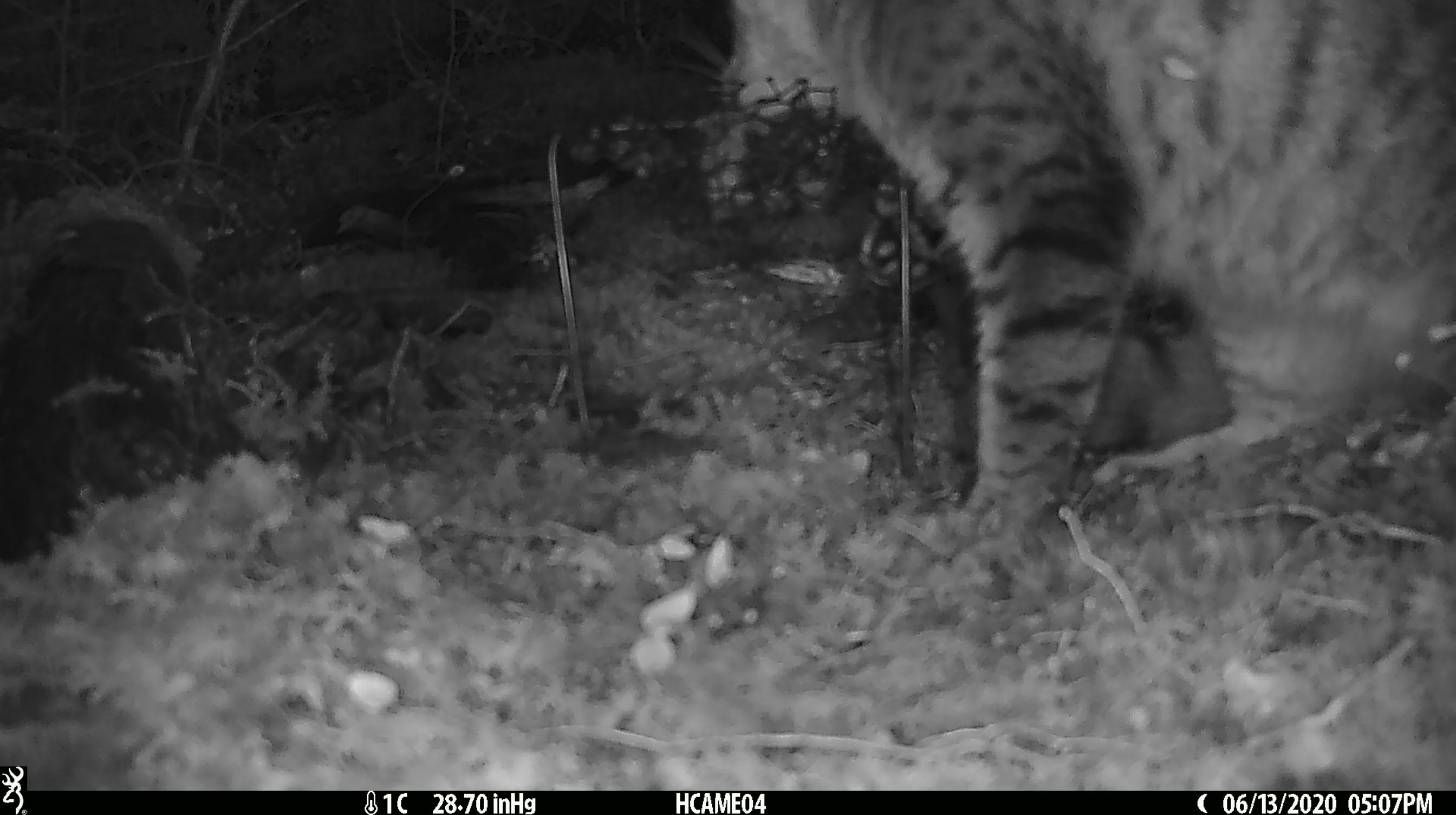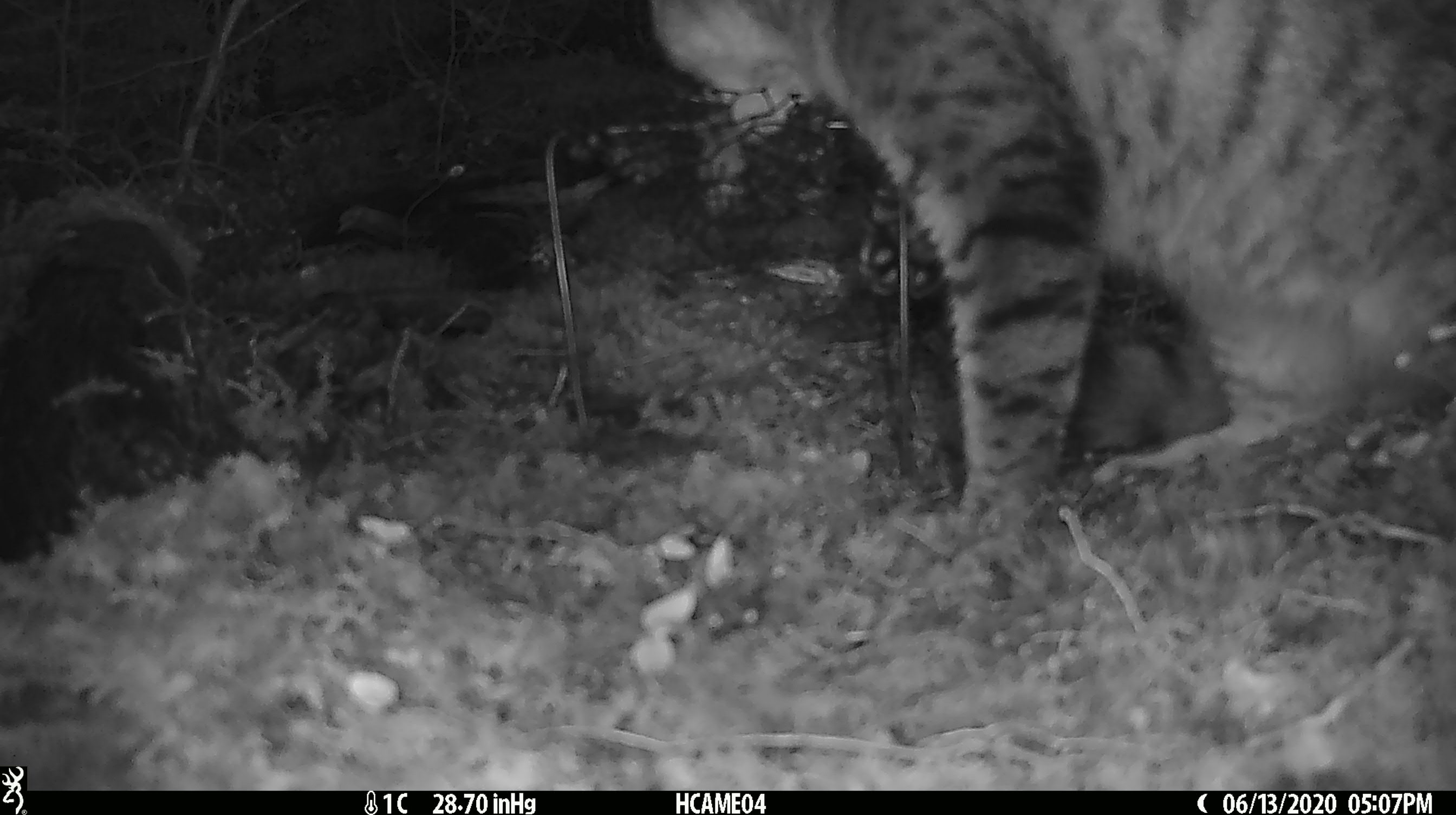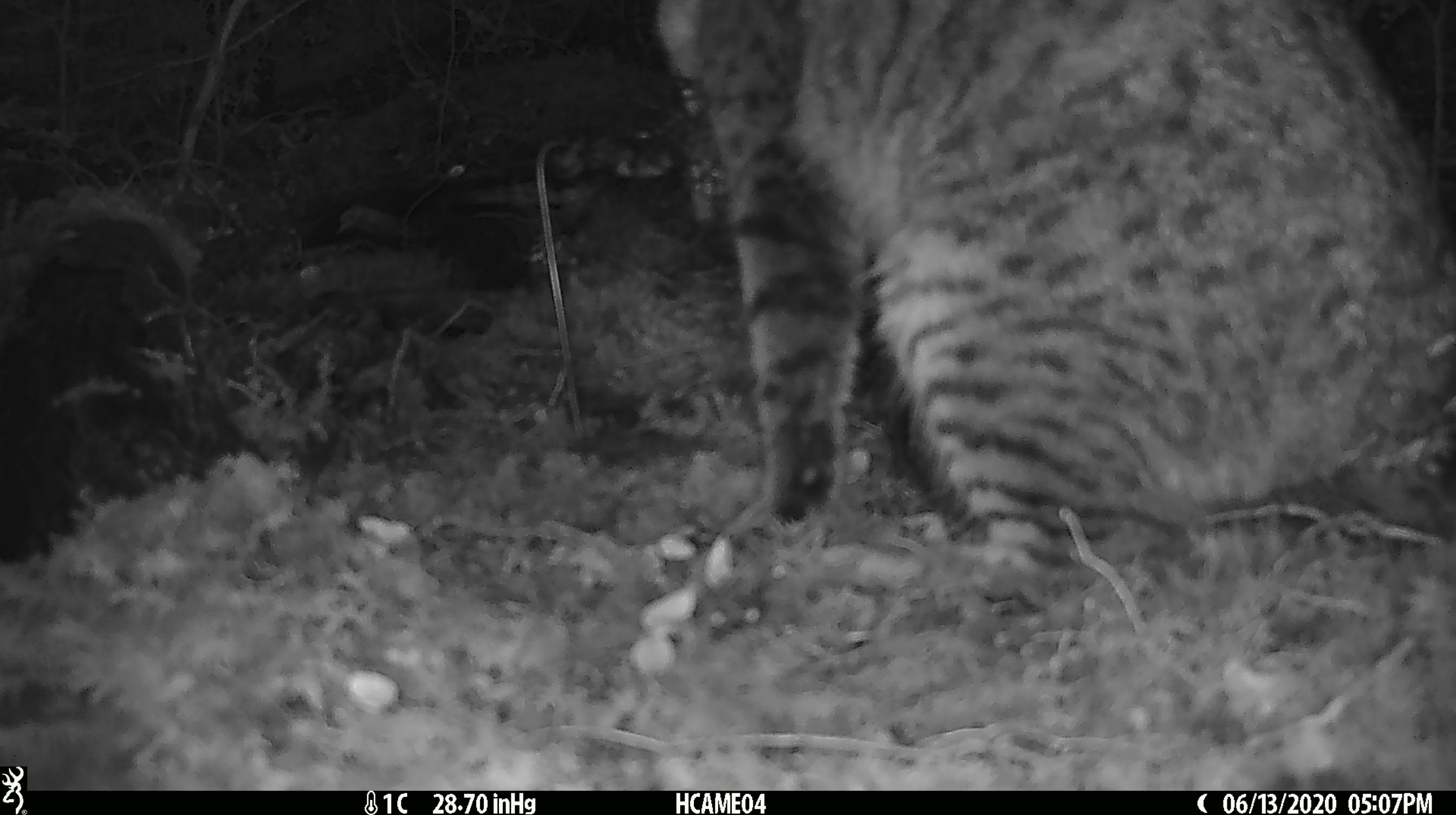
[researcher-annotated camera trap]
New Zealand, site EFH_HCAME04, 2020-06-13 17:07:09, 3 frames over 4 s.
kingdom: Animalia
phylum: Chordata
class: Mammalia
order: Carnivora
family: Felidae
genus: Felis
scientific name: Felis catus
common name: domestic cat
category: cat